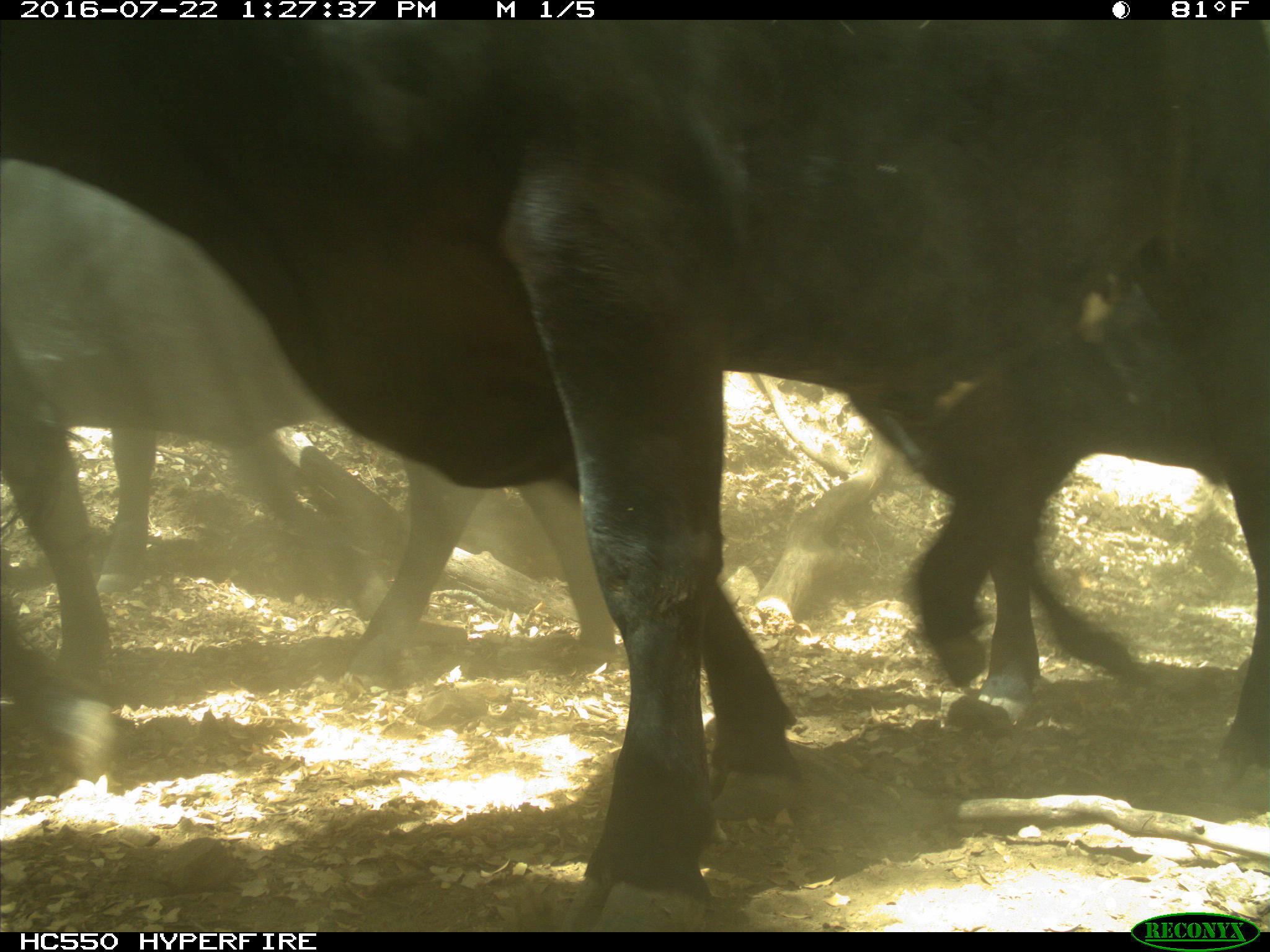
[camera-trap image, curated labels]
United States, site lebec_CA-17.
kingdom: Animalia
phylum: Chordata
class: Mammalia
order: Artiodactyla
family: Bovidae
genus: Bos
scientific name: Bos taurus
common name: domestic cow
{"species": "Bos taurus (domestic cow)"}